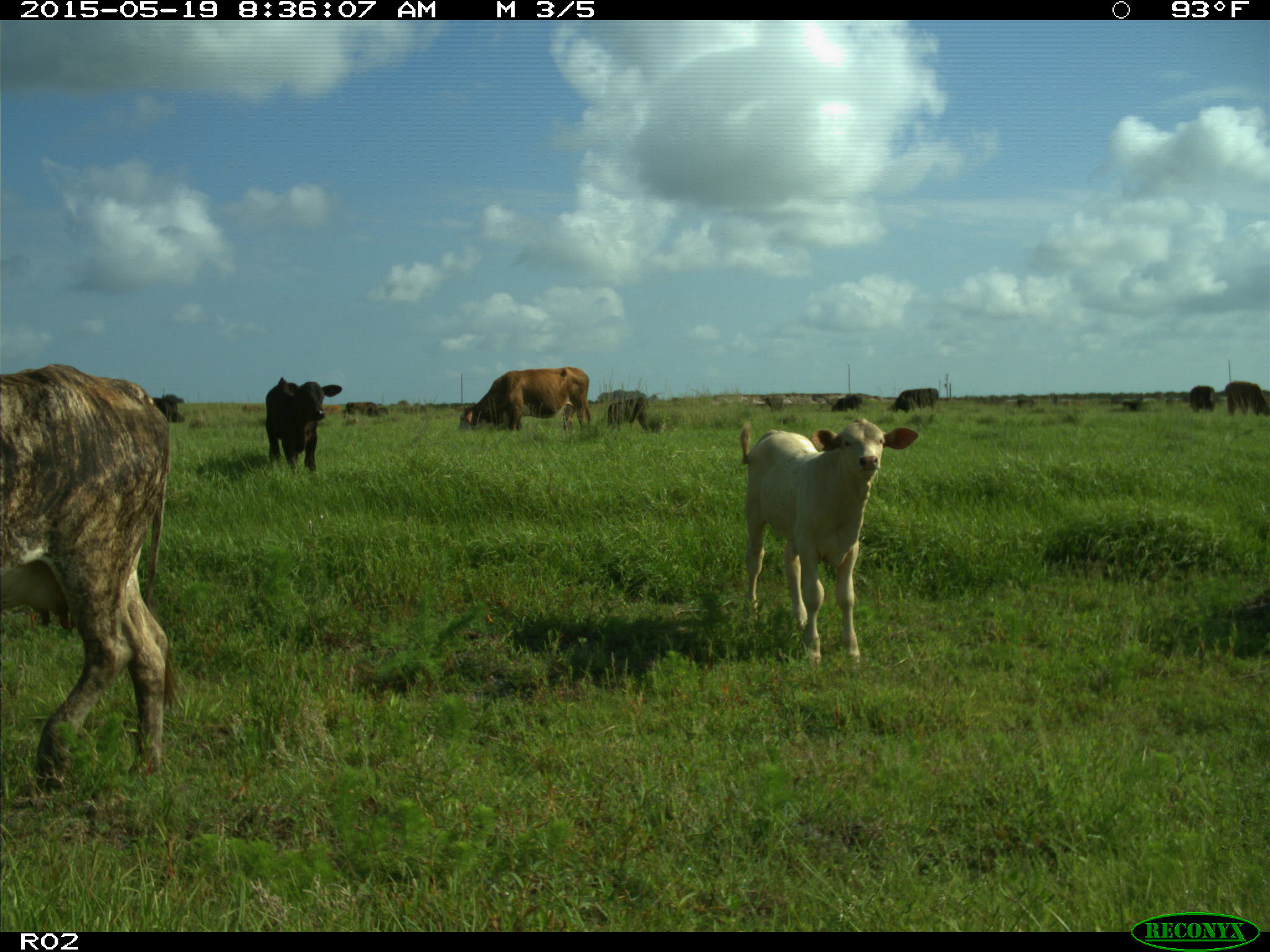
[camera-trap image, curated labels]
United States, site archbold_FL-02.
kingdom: Animalia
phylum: Chordata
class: Mammalia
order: Artiodactyla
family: Bovidae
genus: Bos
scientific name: Bos taurus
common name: domestic cow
Bos taurus (domestic cow).